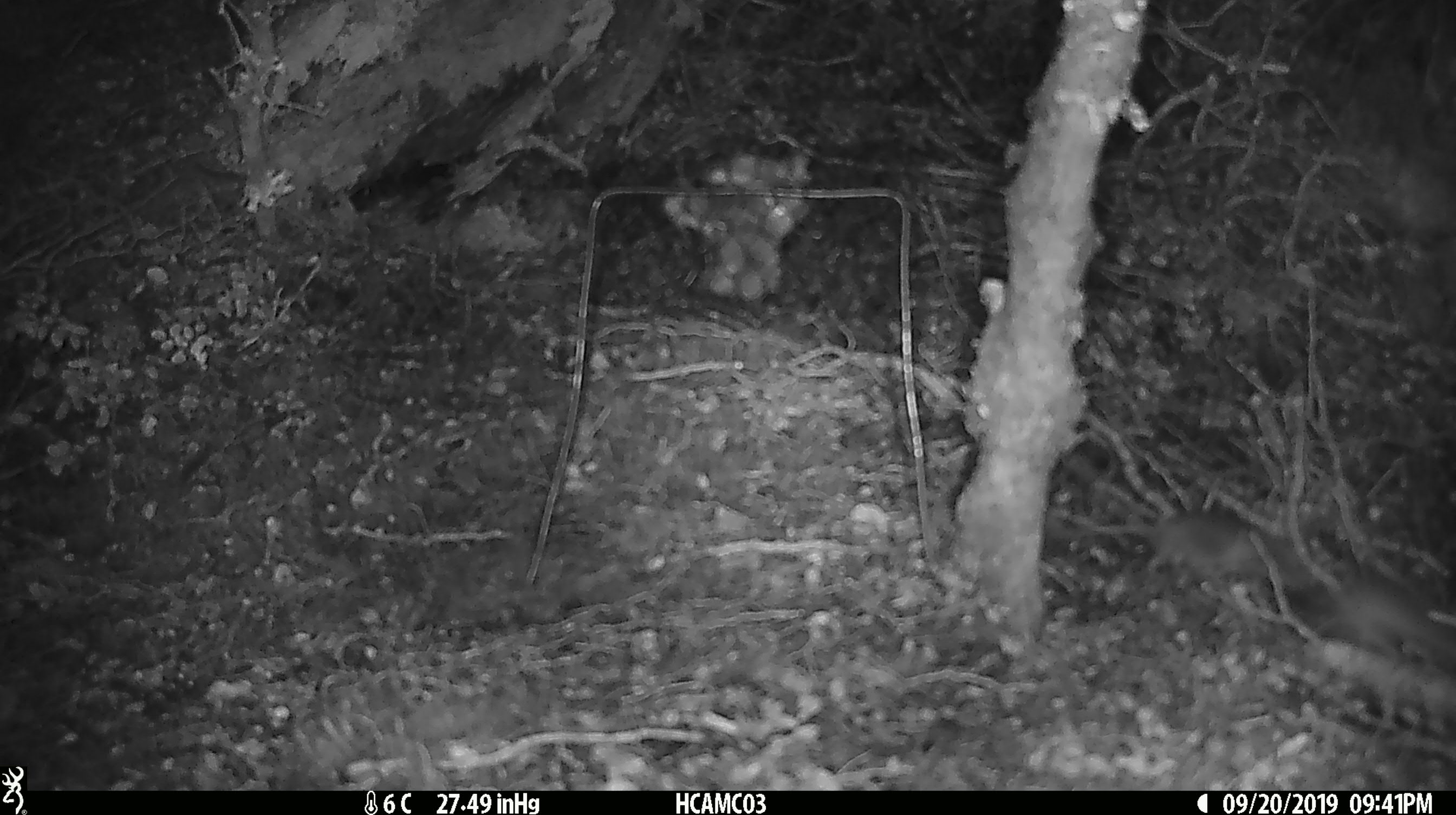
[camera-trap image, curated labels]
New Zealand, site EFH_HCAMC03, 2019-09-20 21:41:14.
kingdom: Animalia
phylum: Chordata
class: Mammalia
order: Rodentia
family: Muridae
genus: Mus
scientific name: Mus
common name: mouse